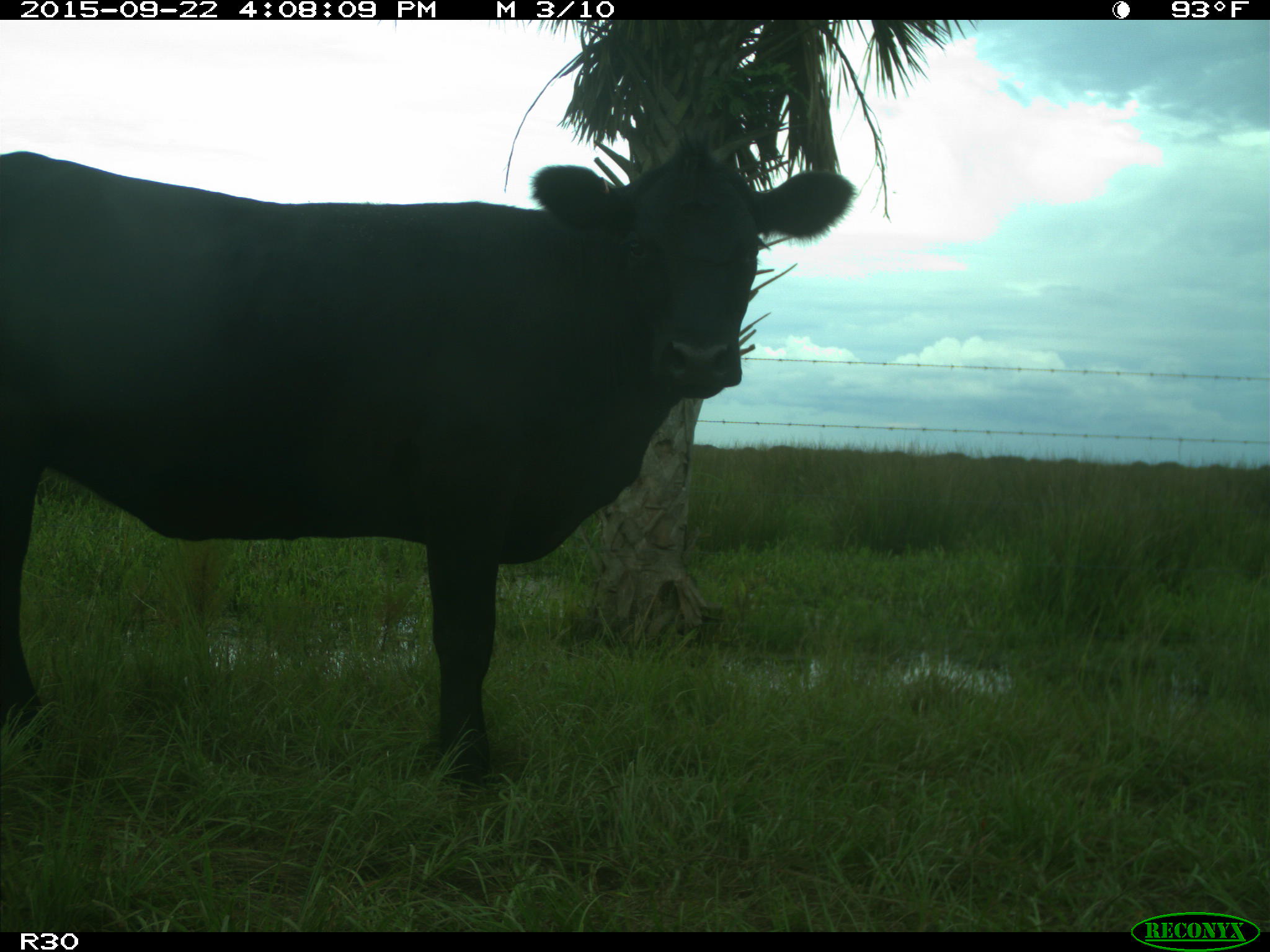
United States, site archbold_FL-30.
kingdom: Animalia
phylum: Chordata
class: Mammalia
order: Artiodactyla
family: Bovidae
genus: Bos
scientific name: Bos taurus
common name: domestic cow